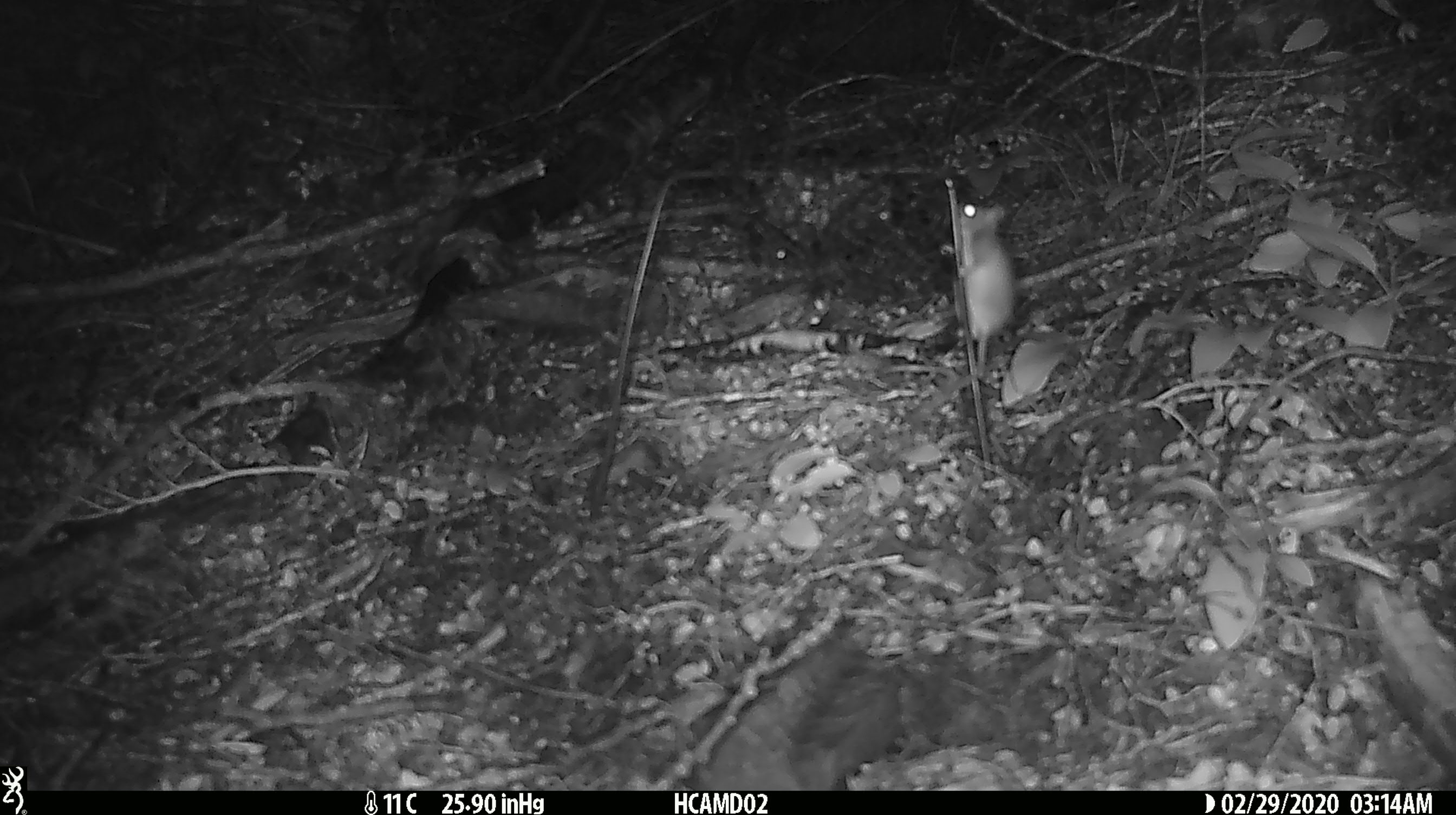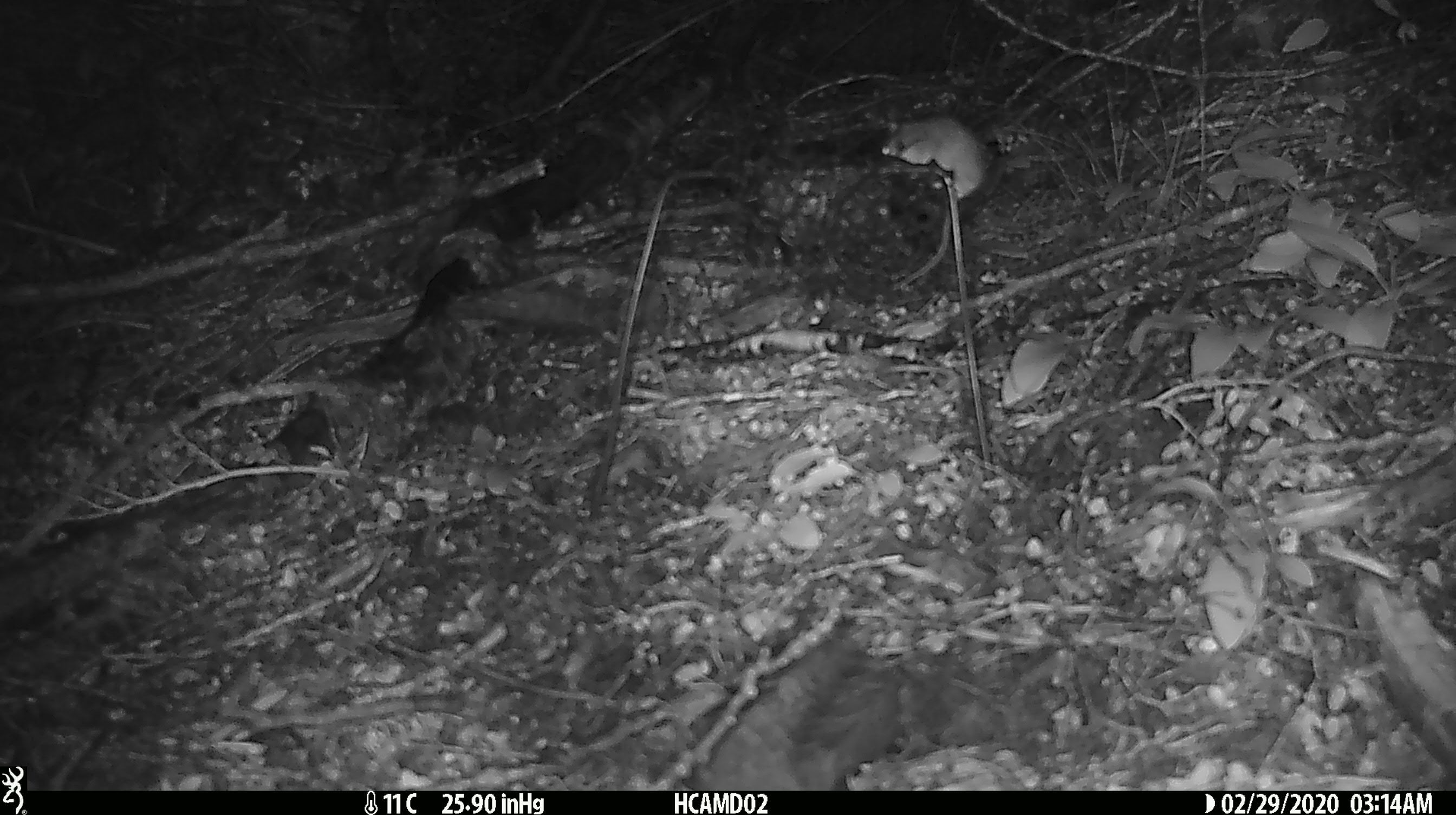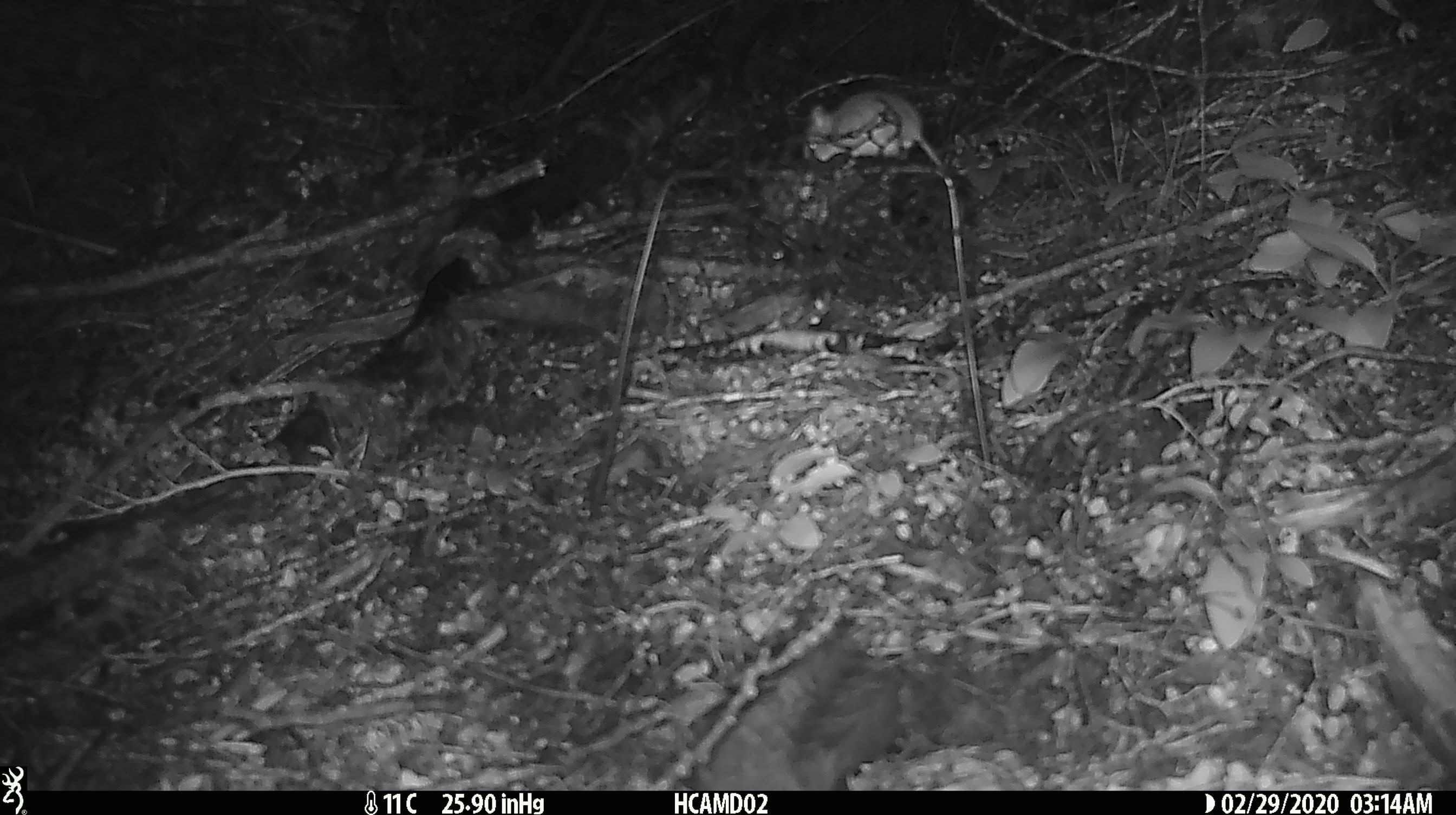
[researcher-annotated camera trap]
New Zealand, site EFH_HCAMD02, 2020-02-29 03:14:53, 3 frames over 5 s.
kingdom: Animalia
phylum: Chordata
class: Mammalia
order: Rodentia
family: Muridae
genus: Mus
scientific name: Mus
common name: mouse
Mouse (Mus).